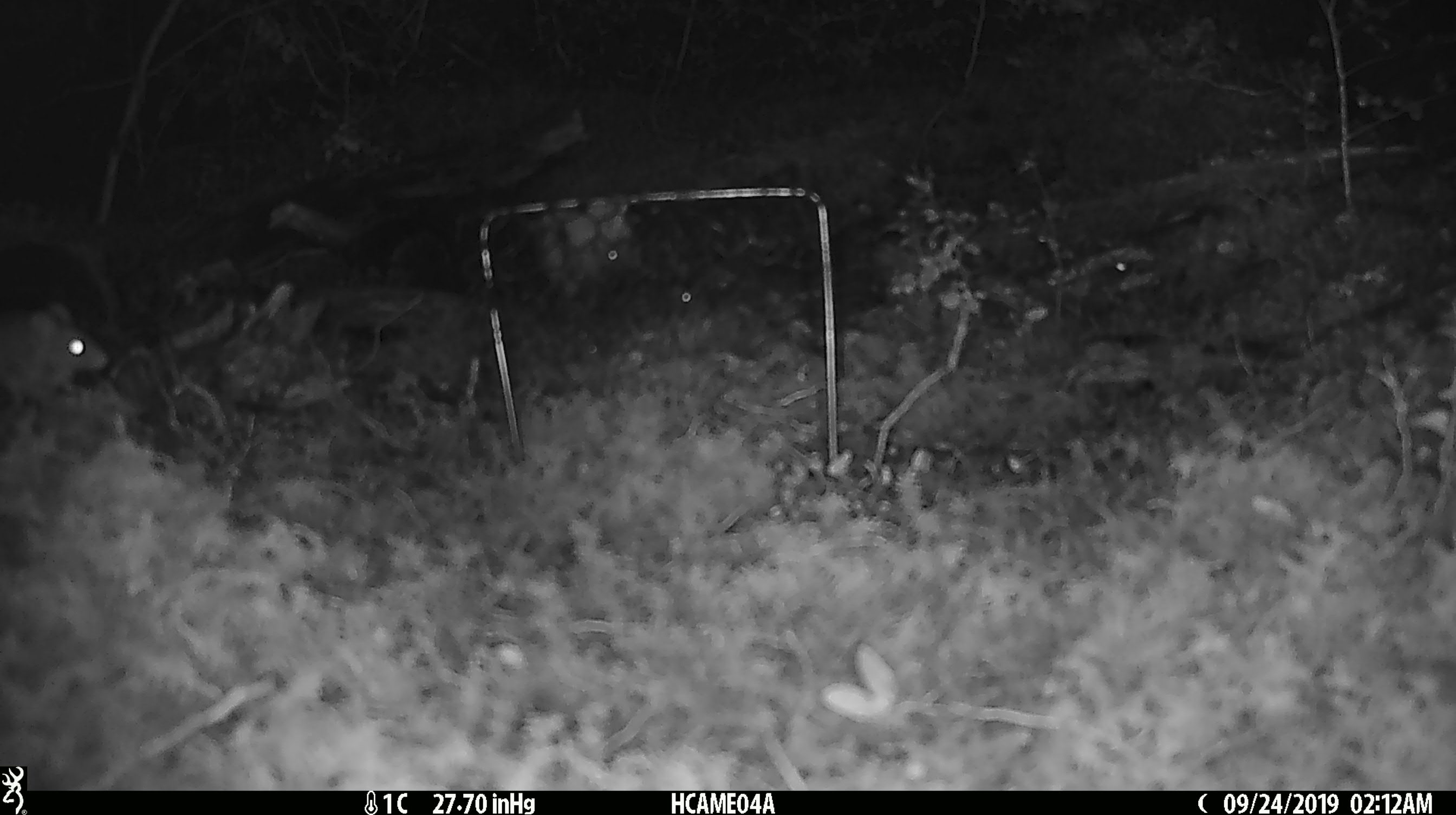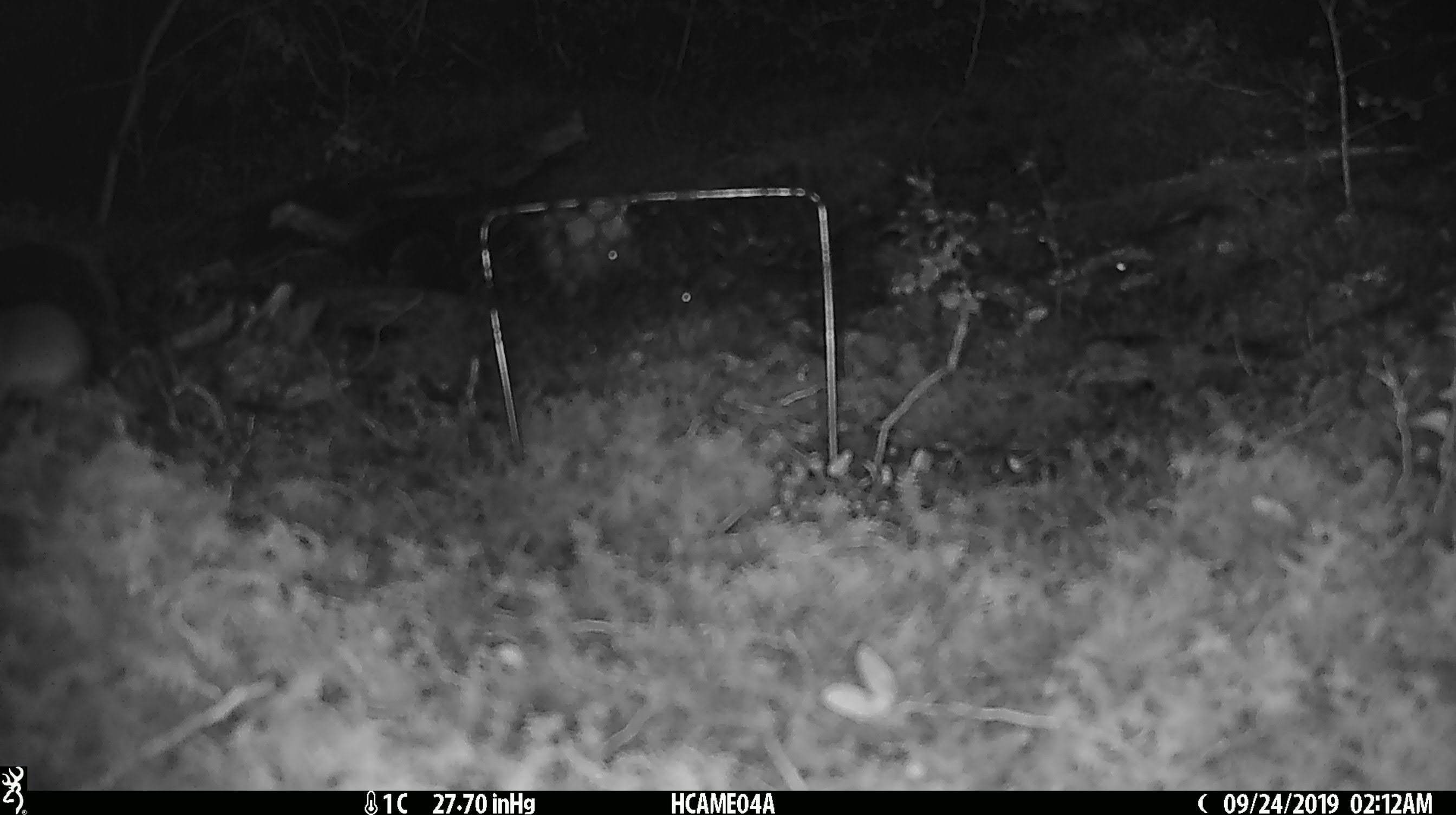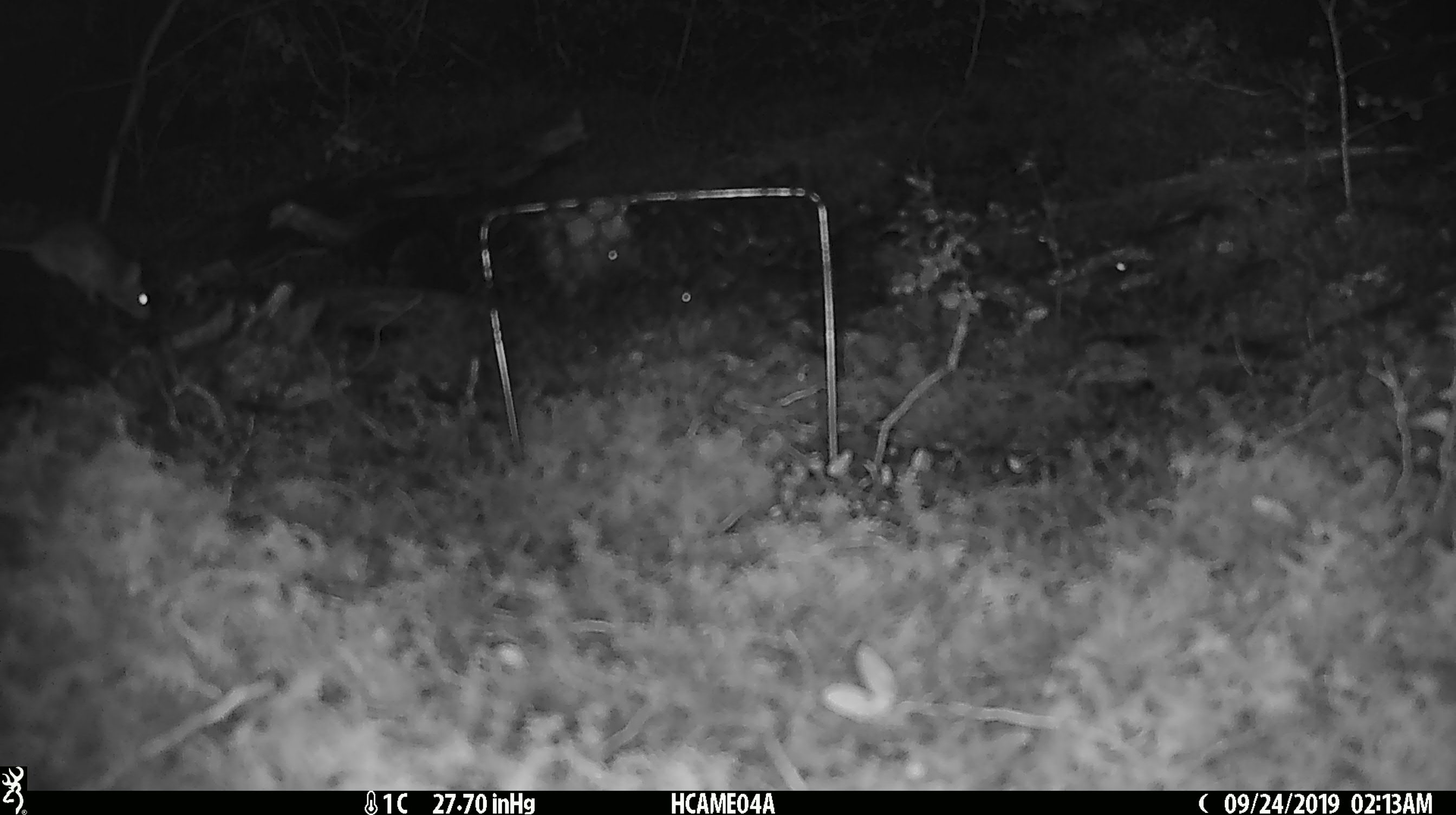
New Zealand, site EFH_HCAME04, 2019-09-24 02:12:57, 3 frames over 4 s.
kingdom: Animalia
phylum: Chordata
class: Mammalia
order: Rodentia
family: Muridae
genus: Mus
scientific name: Mus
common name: mouse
Mouse (Mus).